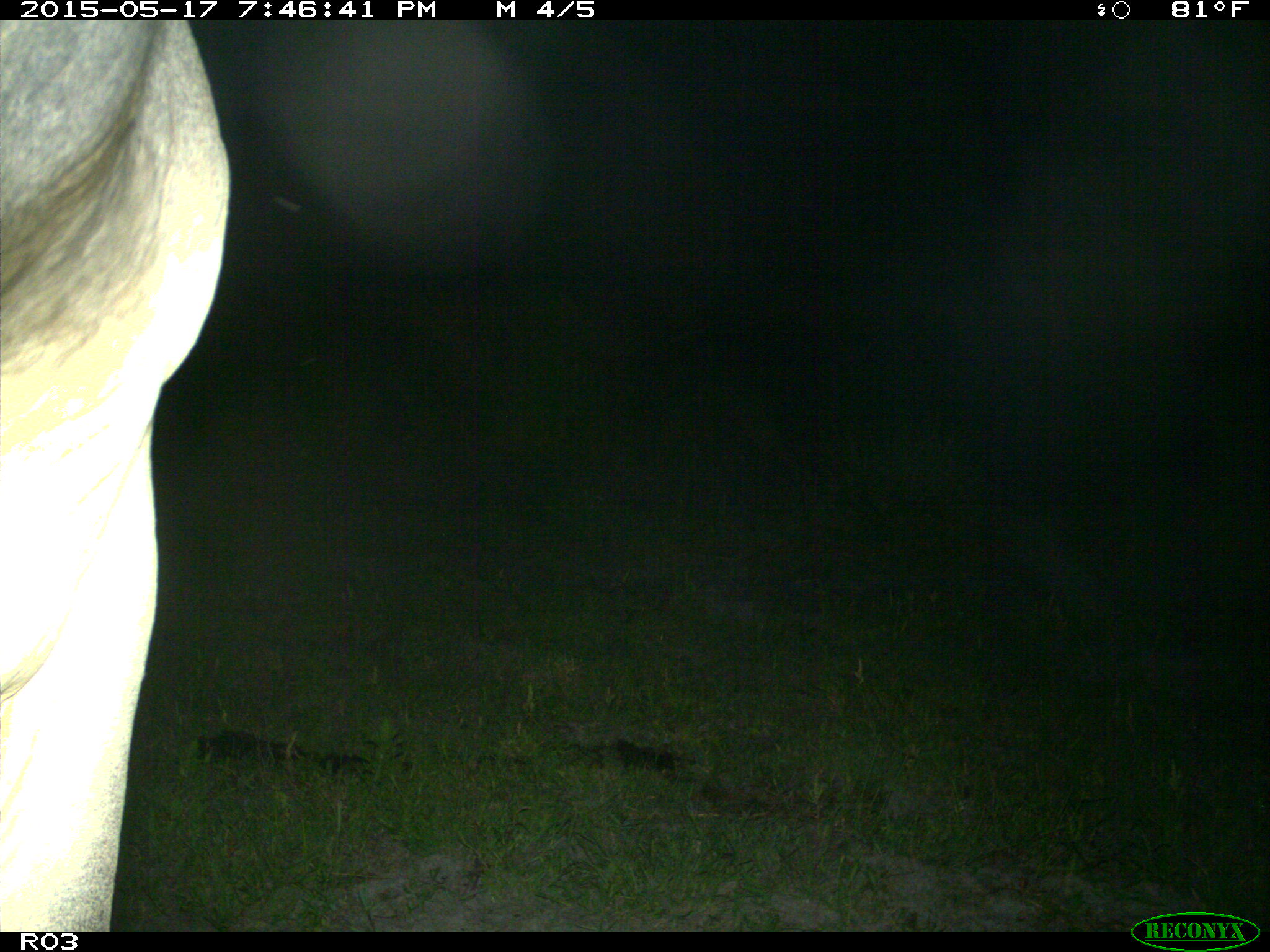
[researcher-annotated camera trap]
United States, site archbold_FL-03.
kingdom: Animalia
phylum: Chordata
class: Mammalia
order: Artiodactyla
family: Bovidae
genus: Bos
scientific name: Bos taurus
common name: domestic cow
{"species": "Bos taurus (domestic cow)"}